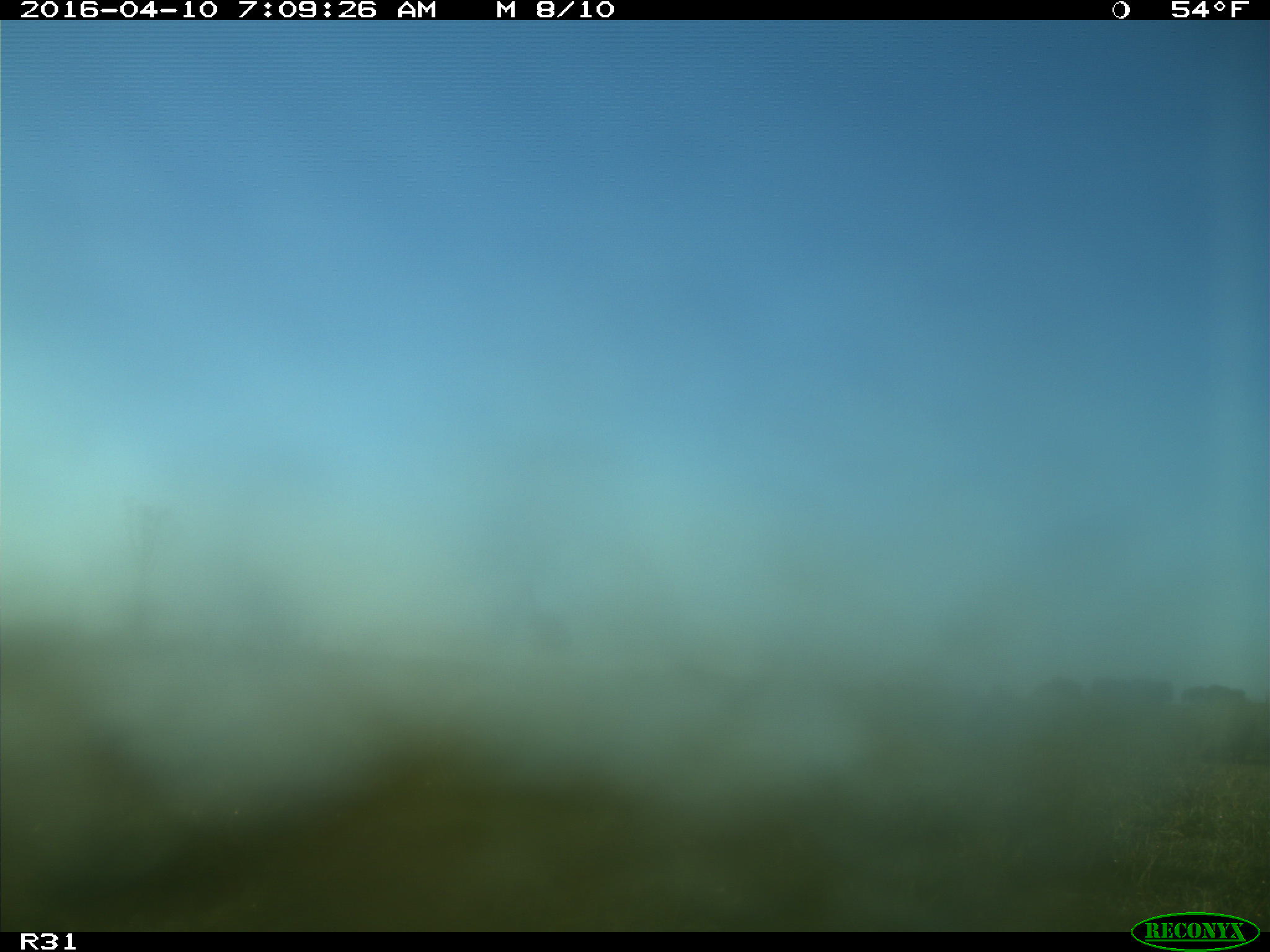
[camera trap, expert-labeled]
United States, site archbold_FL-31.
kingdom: Animalia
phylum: Chordata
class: Aves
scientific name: Aves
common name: birds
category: unidentified bird